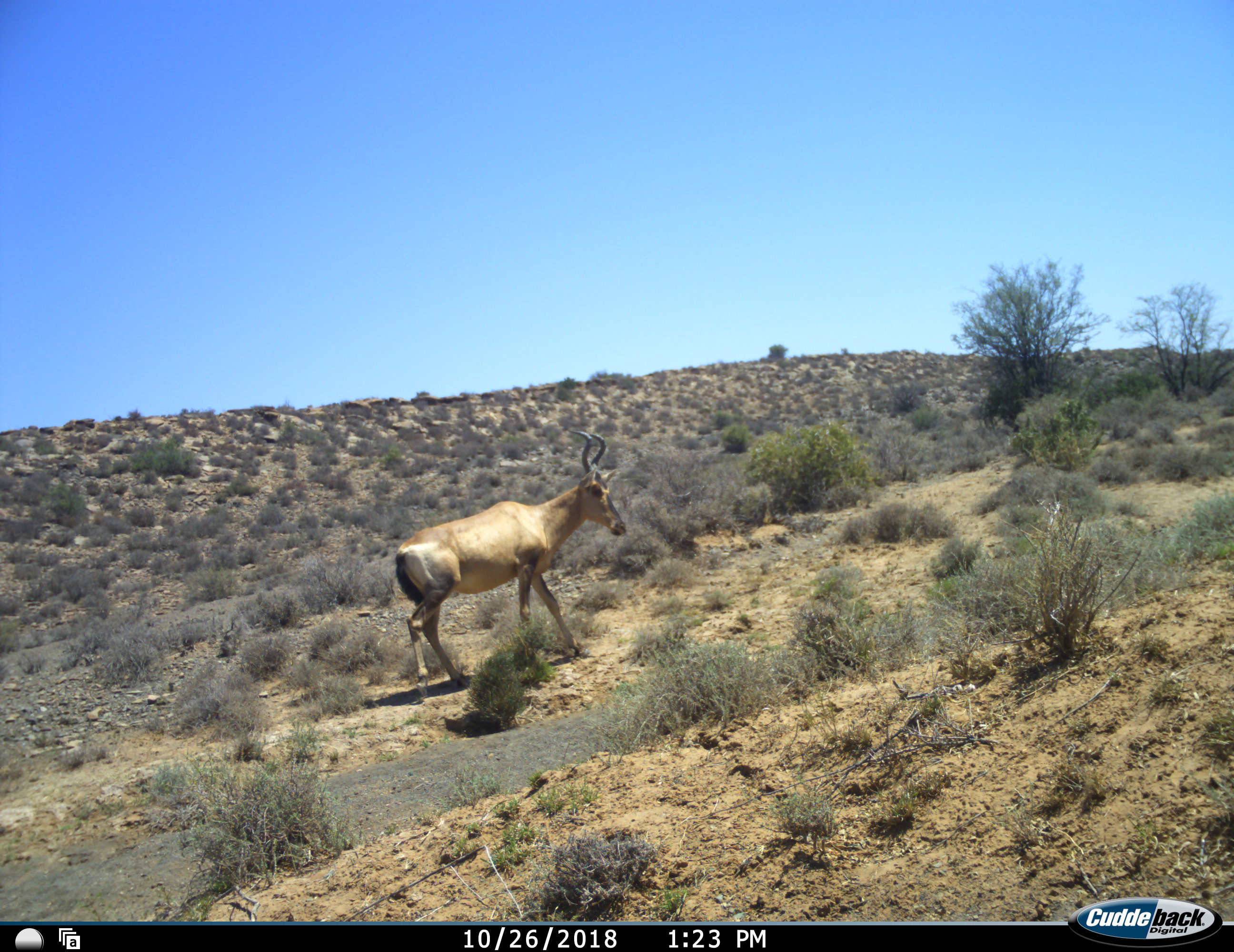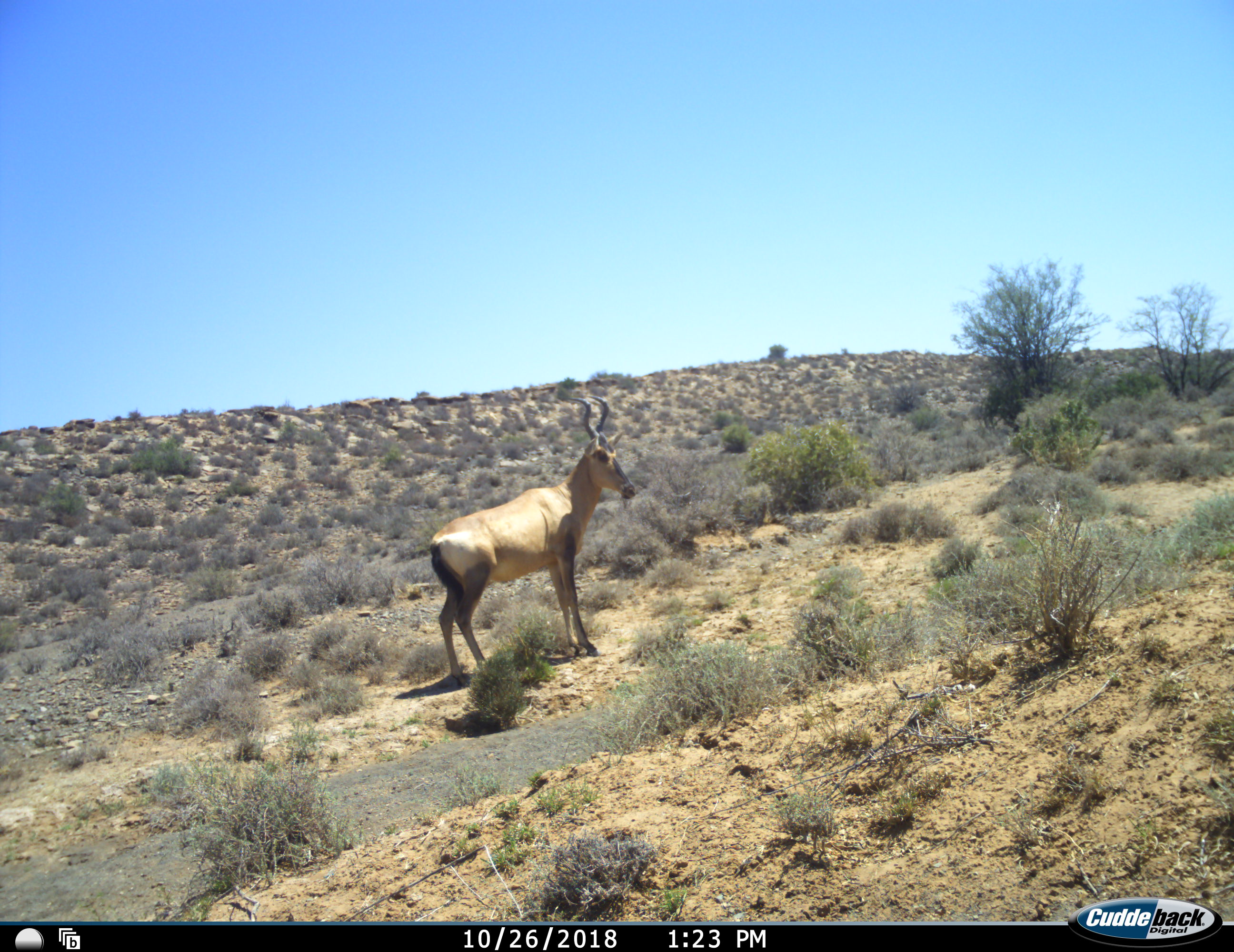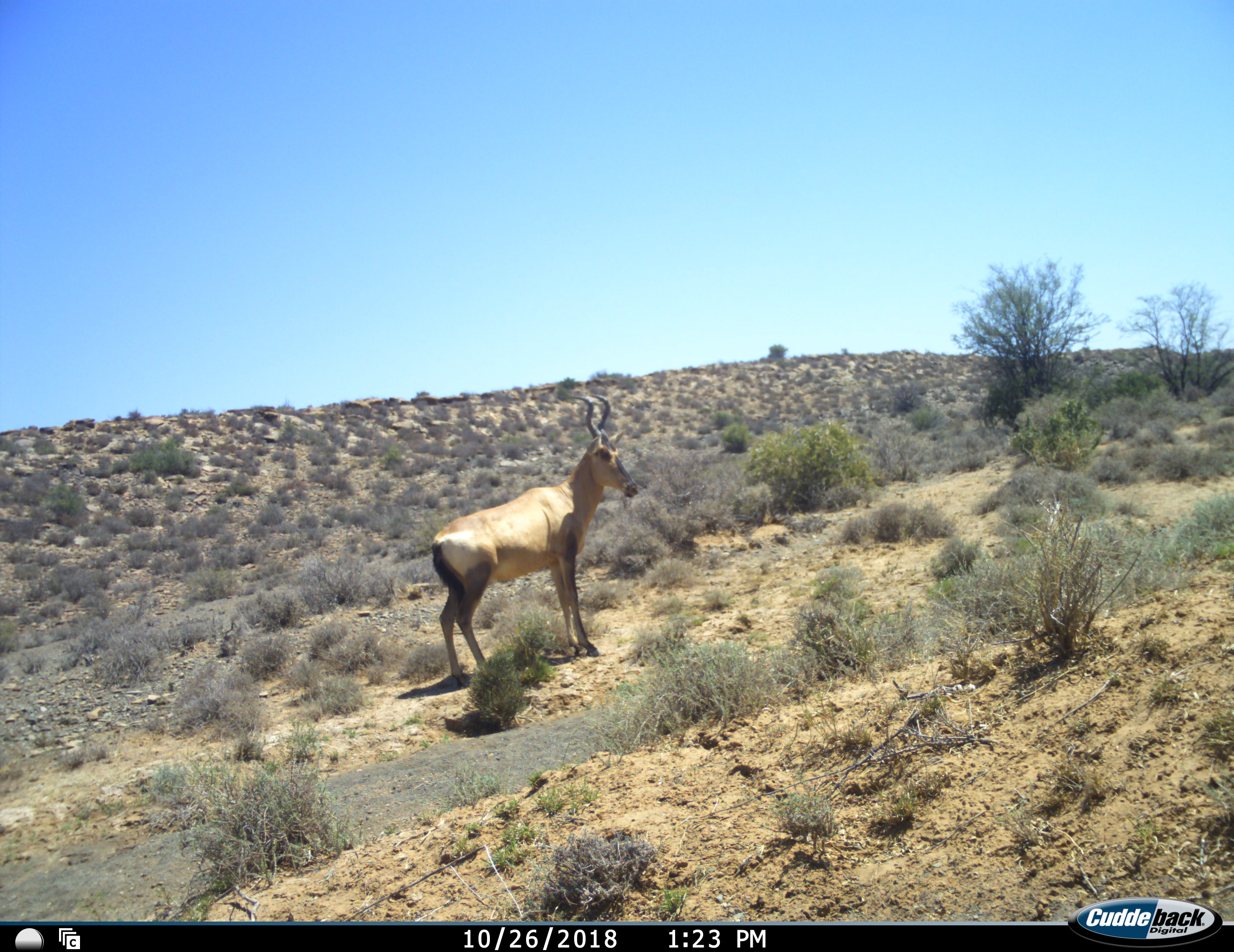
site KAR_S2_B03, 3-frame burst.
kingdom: Animalia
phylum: Chordata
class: Mammalia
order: Artiodactyla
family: Bovidae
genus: Alcelaphus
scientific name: Alcelaphus buselaphus caama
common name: red hartebeest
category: hartebeestred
Hartebeestred (red hartebeest) (Alcelaphus buselaphus caama), count 1. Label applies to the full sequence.